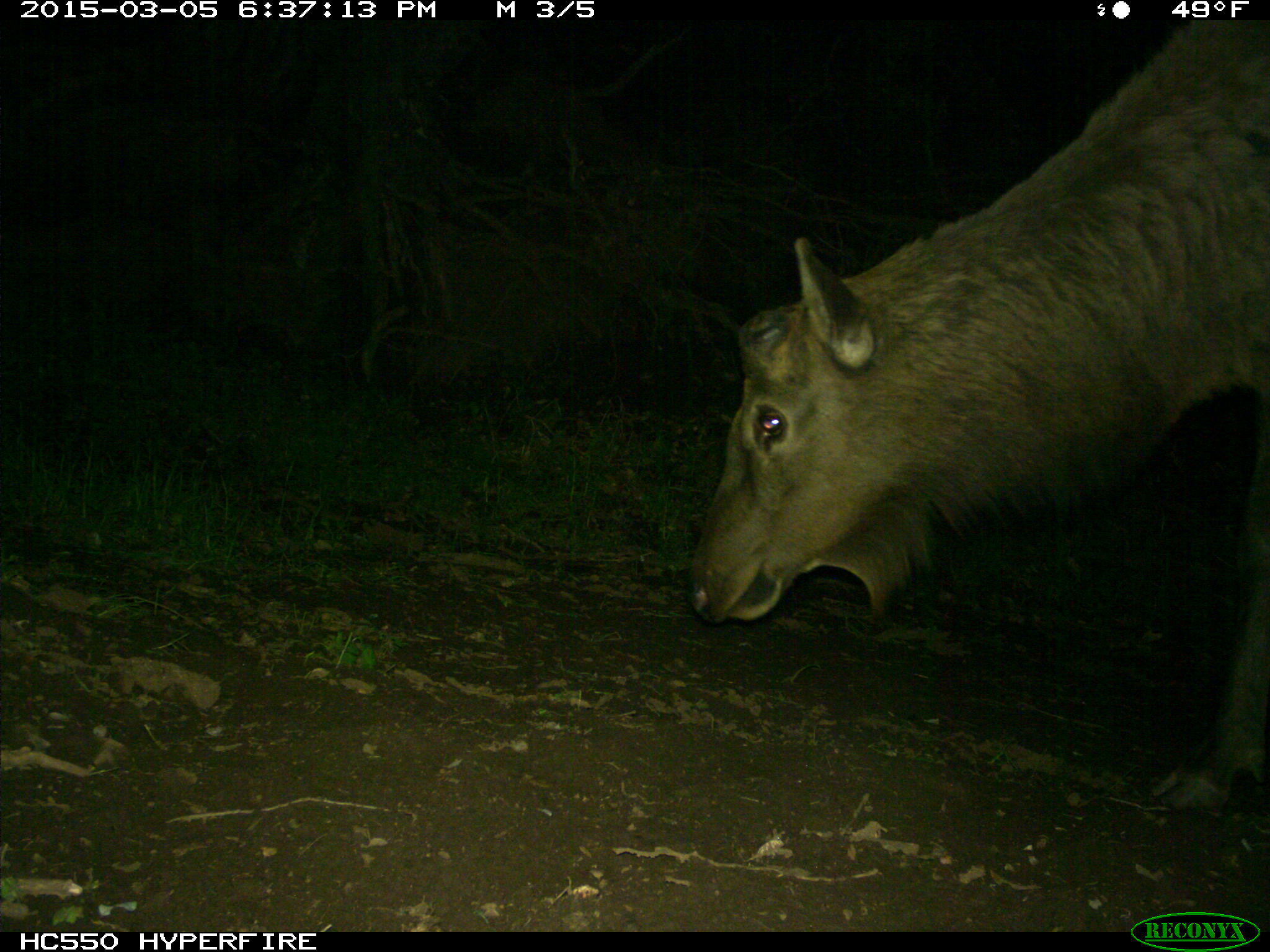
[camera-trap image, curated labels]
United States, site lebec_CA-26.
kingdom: Animalia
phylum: Chordata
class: Mammalia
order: Artiodactyla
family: Cervidae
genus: Cervus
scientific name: Cervus canadensis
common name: elk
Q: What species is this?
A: Cervus canadensis (elk).